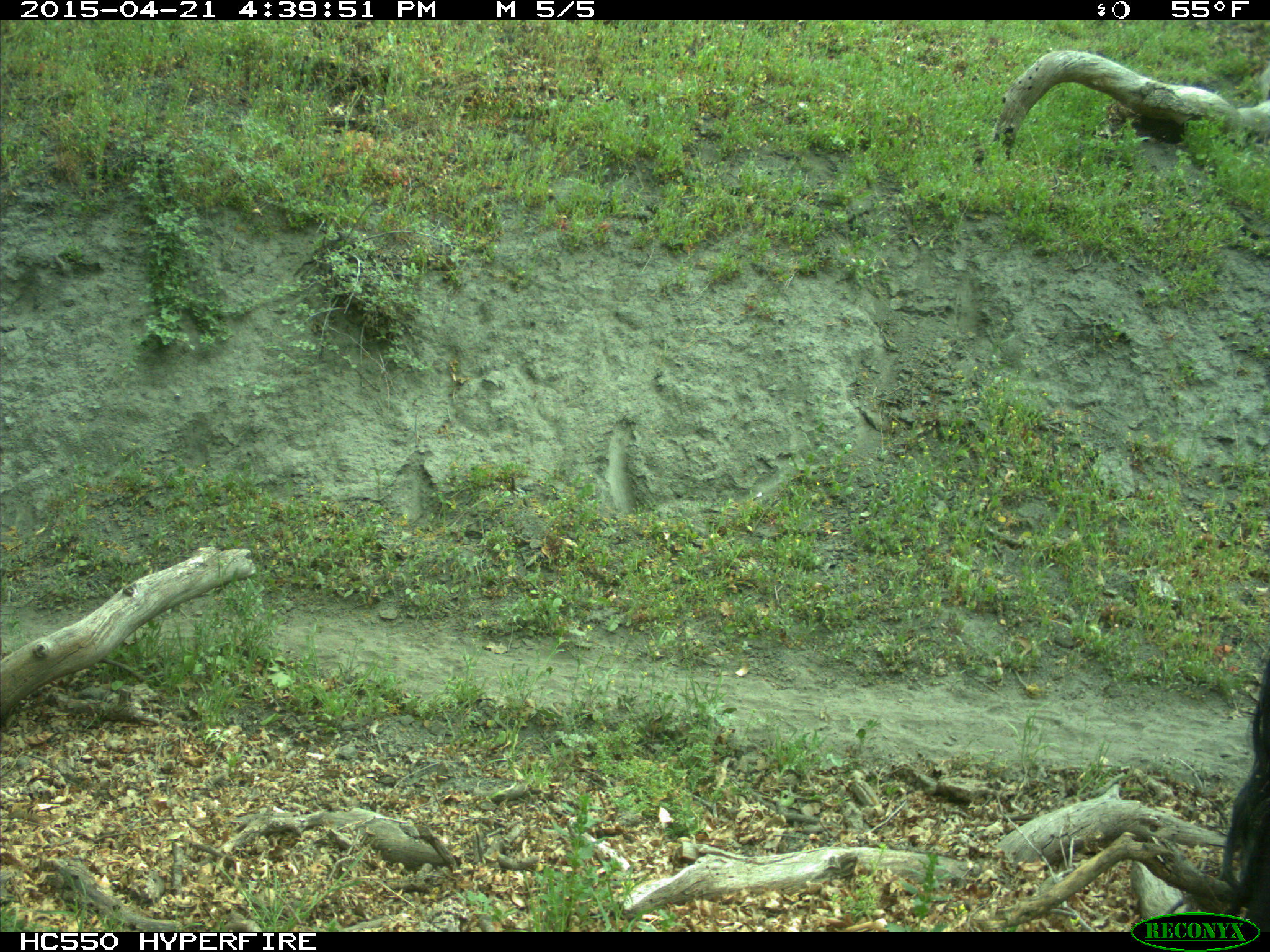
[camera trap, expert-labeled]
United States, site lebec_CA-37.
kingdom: Animalia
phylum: Chordata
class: Mammalia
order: Artiodactyla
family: Bovidae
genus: Bos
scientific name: Bos taurus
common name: domestic cow